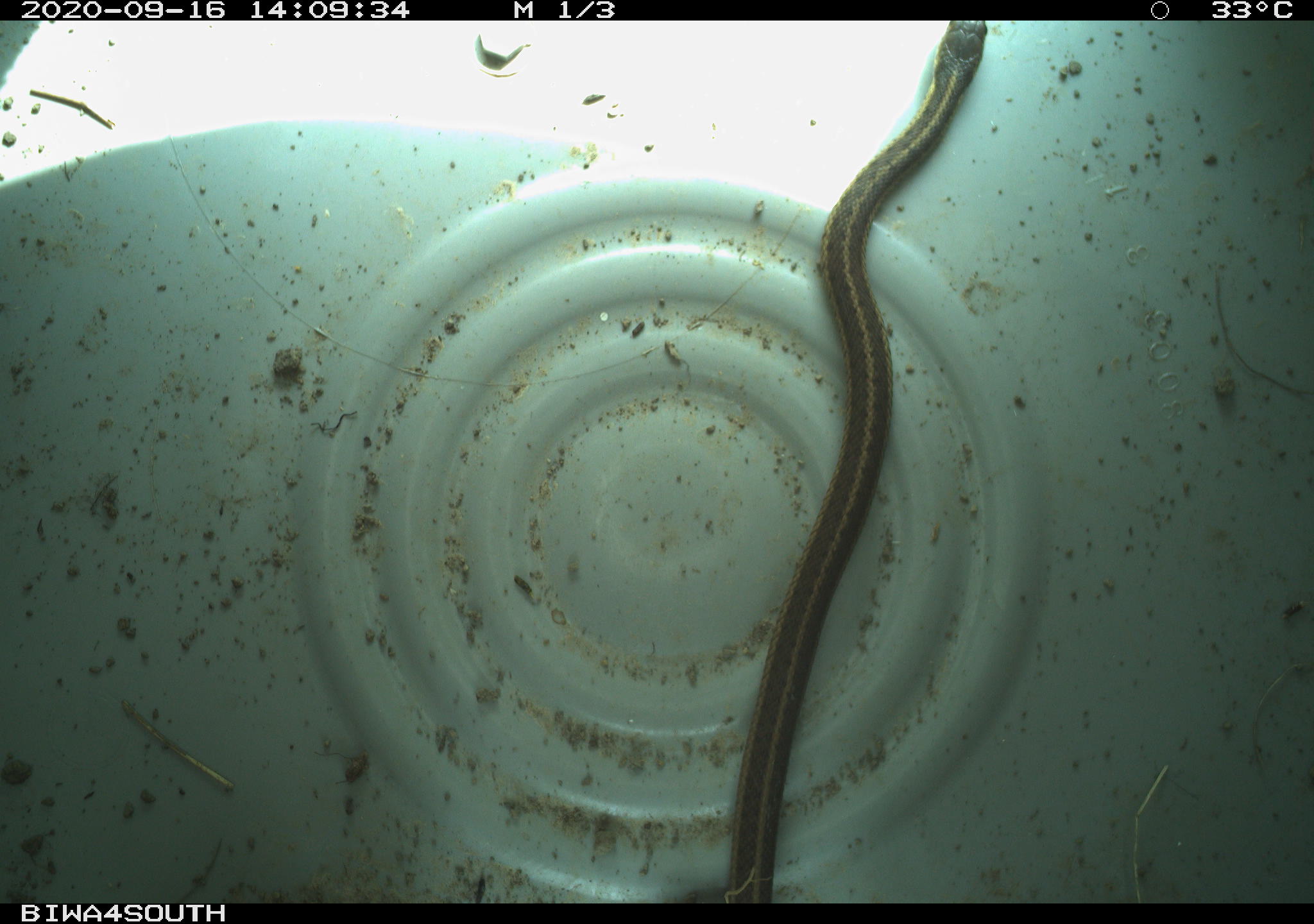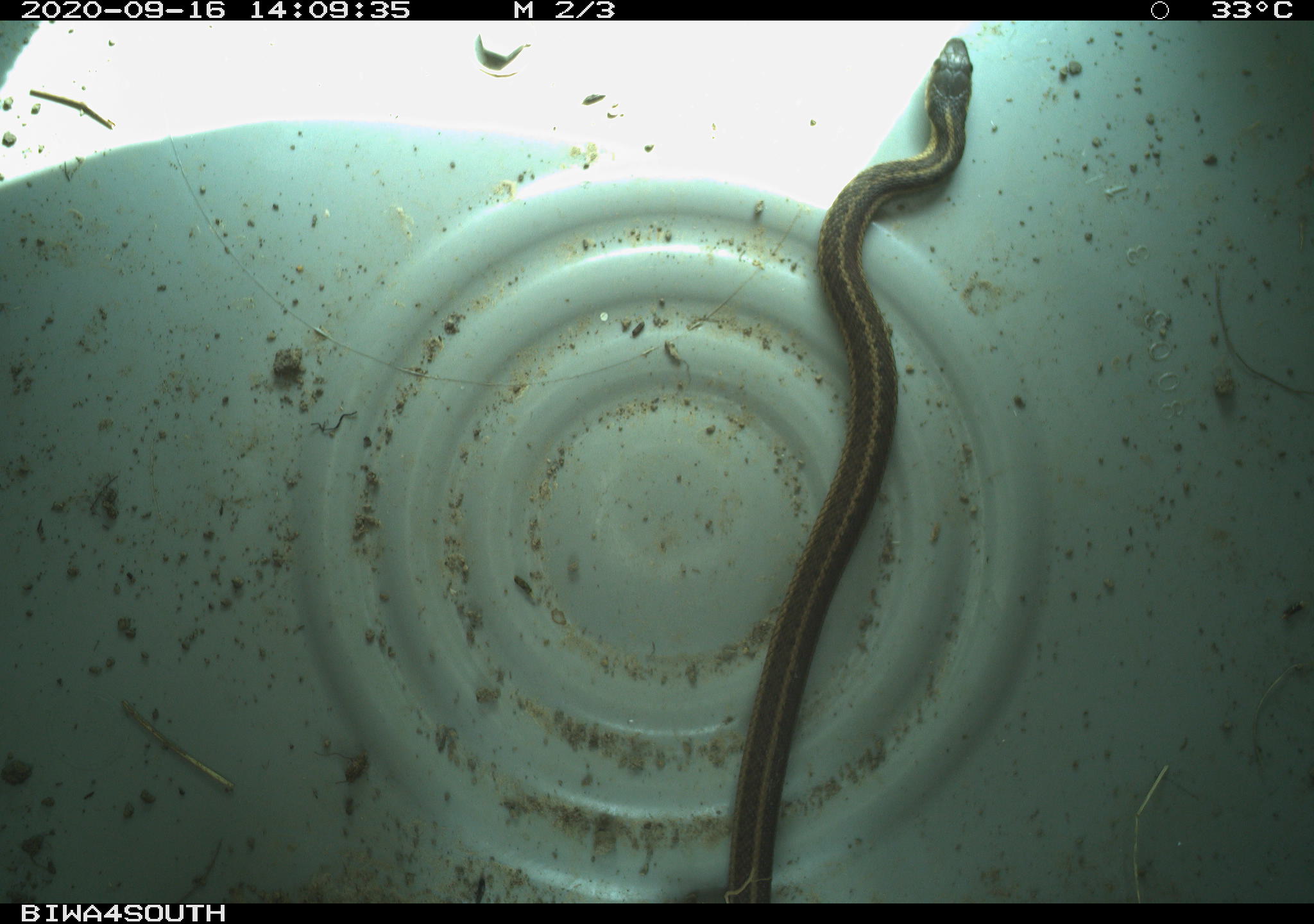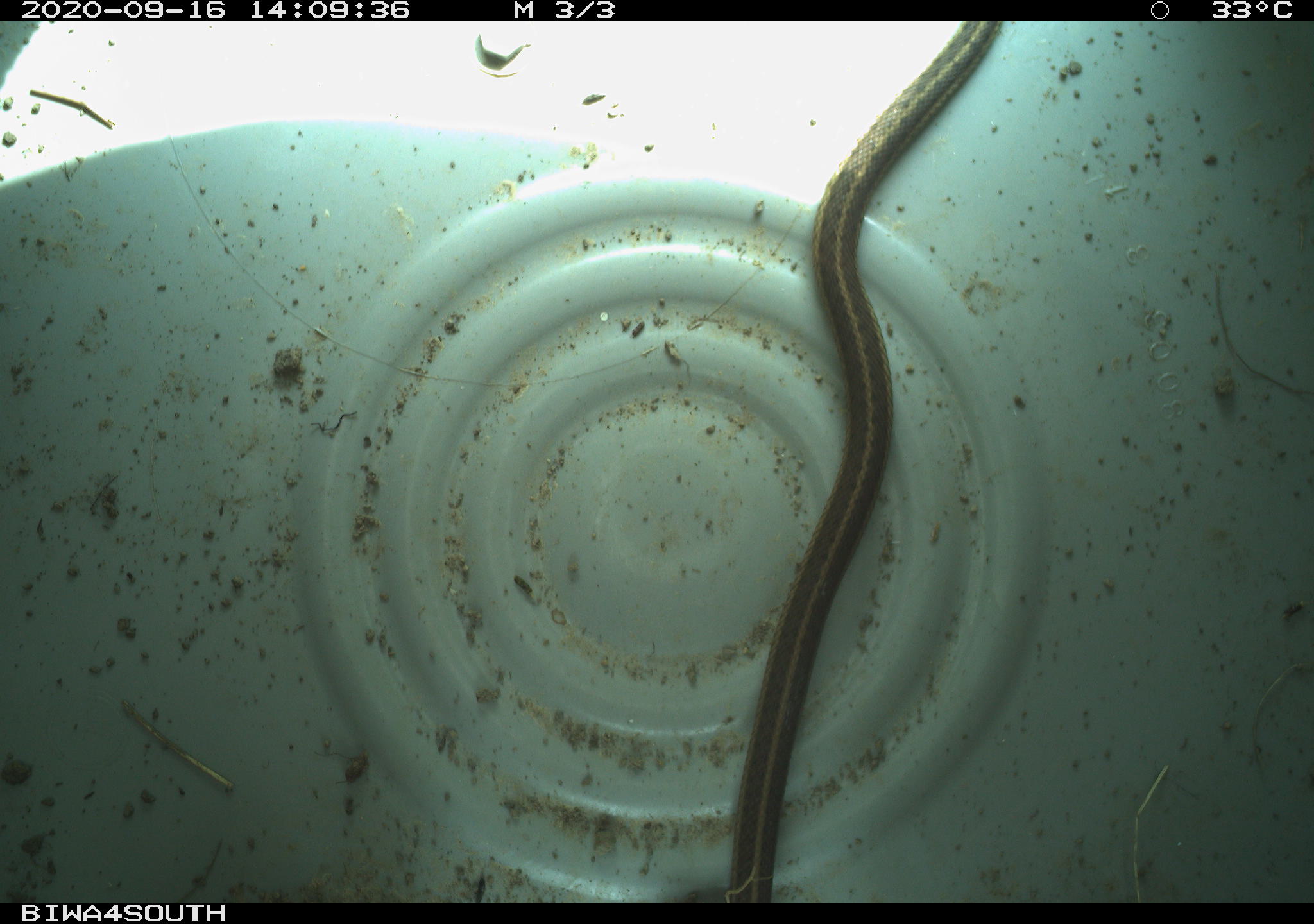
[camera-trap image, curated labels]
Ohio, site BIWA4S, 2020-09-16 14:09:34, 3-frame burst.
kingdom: Animalia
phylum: Chordata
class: Reptilia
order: Squamata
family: Colubridae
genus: Thamnophis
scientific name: Thamnophis sirtalis sirtalis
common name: eastern gartersnake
Eastern gartersnake (Thamnophis sirtalis sirtalis).